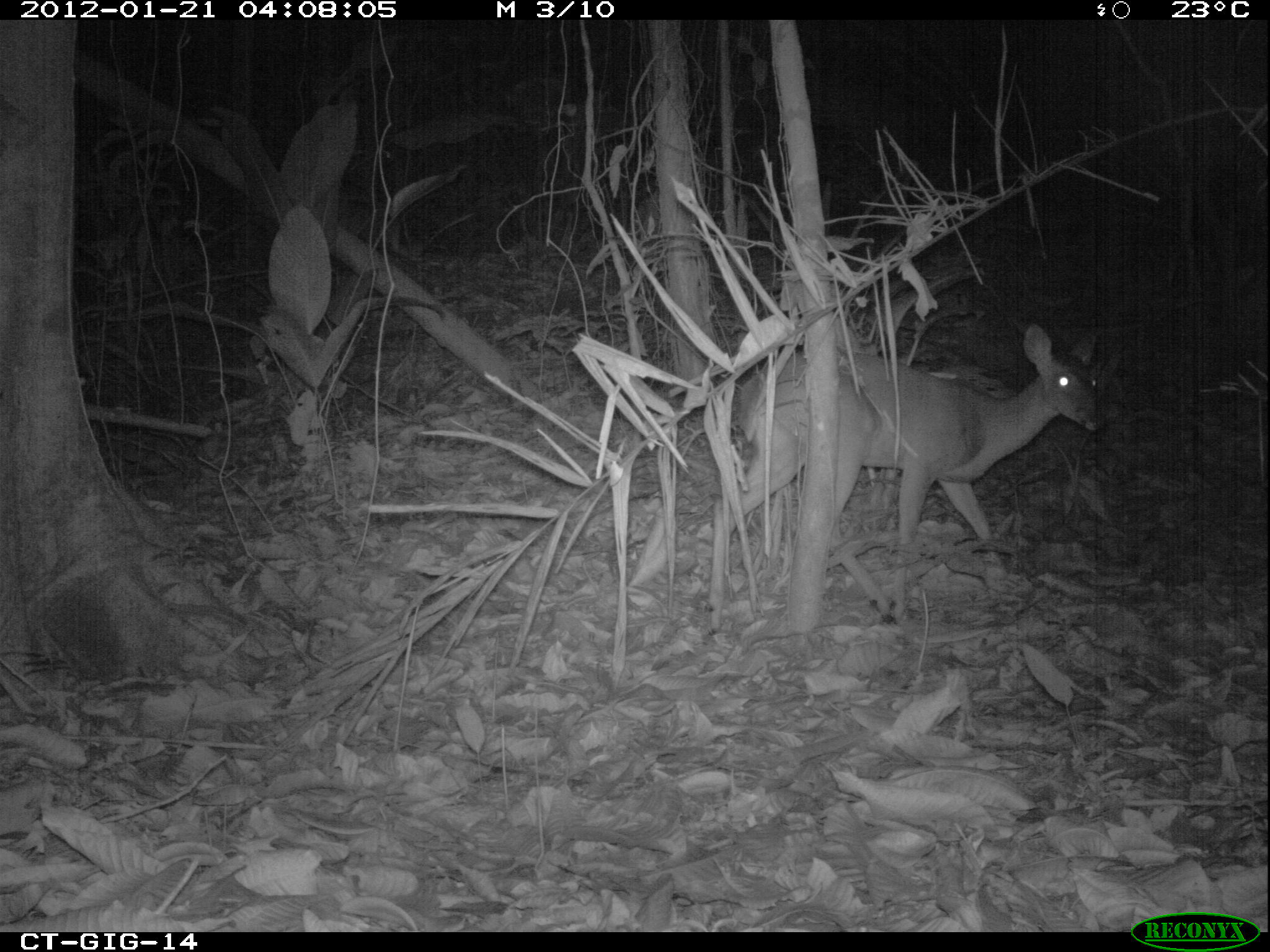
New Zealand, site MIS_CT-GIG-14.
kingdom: Animalia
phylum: Chordata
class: Mammalia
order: Artiodactyla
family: Cervidae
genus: Odocoileus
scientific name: Odocoileus virginianus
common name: white-tailed deer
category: white tailed deer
White tailed deer (white-tailed deer) (Odocoileus virginianus).